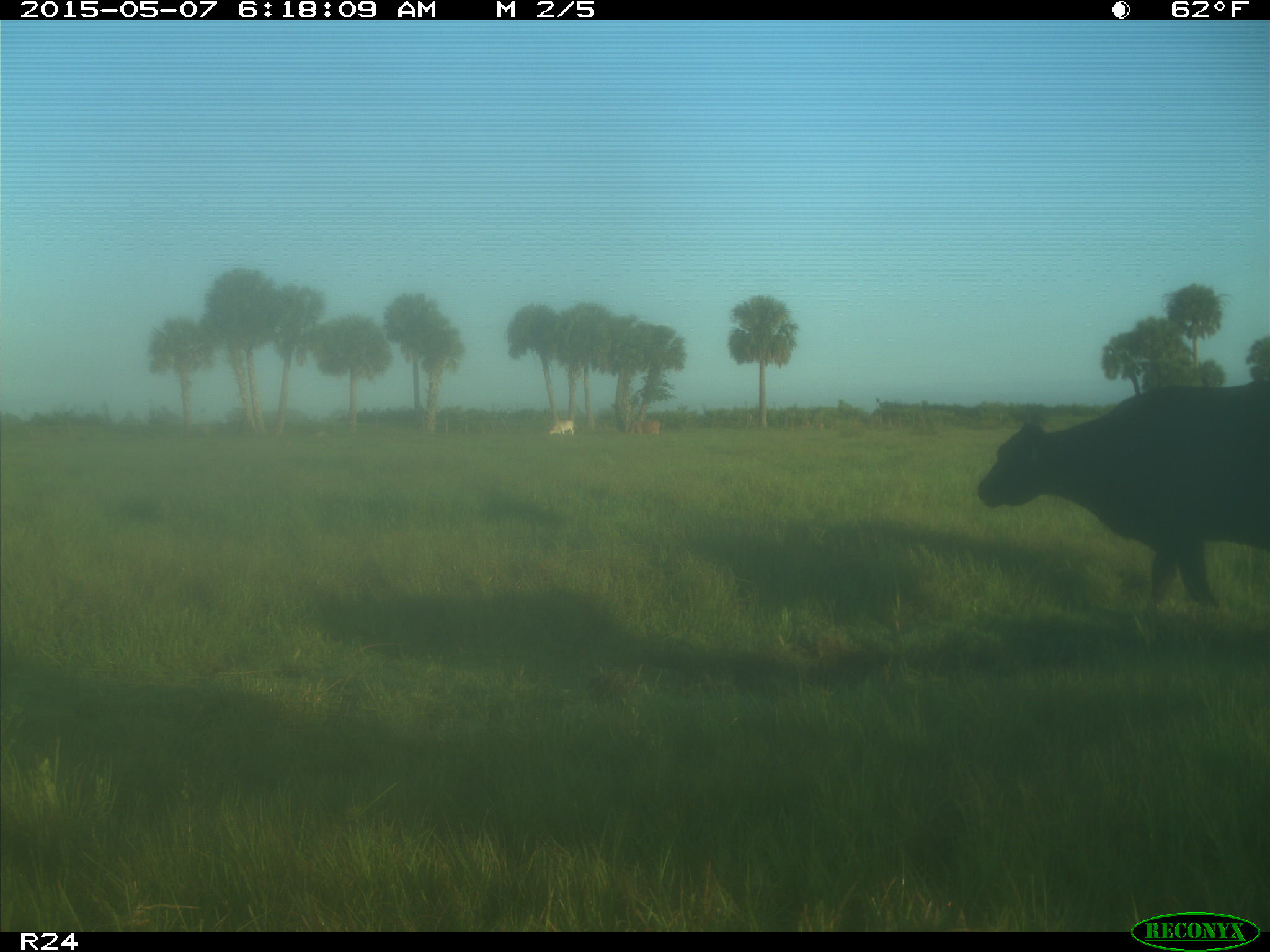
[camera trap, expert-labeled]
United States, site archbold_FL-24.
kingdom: Animalia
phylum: Chordata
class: Mammalia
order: Artiodactyla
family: Bovidae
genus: Bos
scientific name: Bos taurus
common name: domestic cow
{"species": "Bos taurus (domestic cow)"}